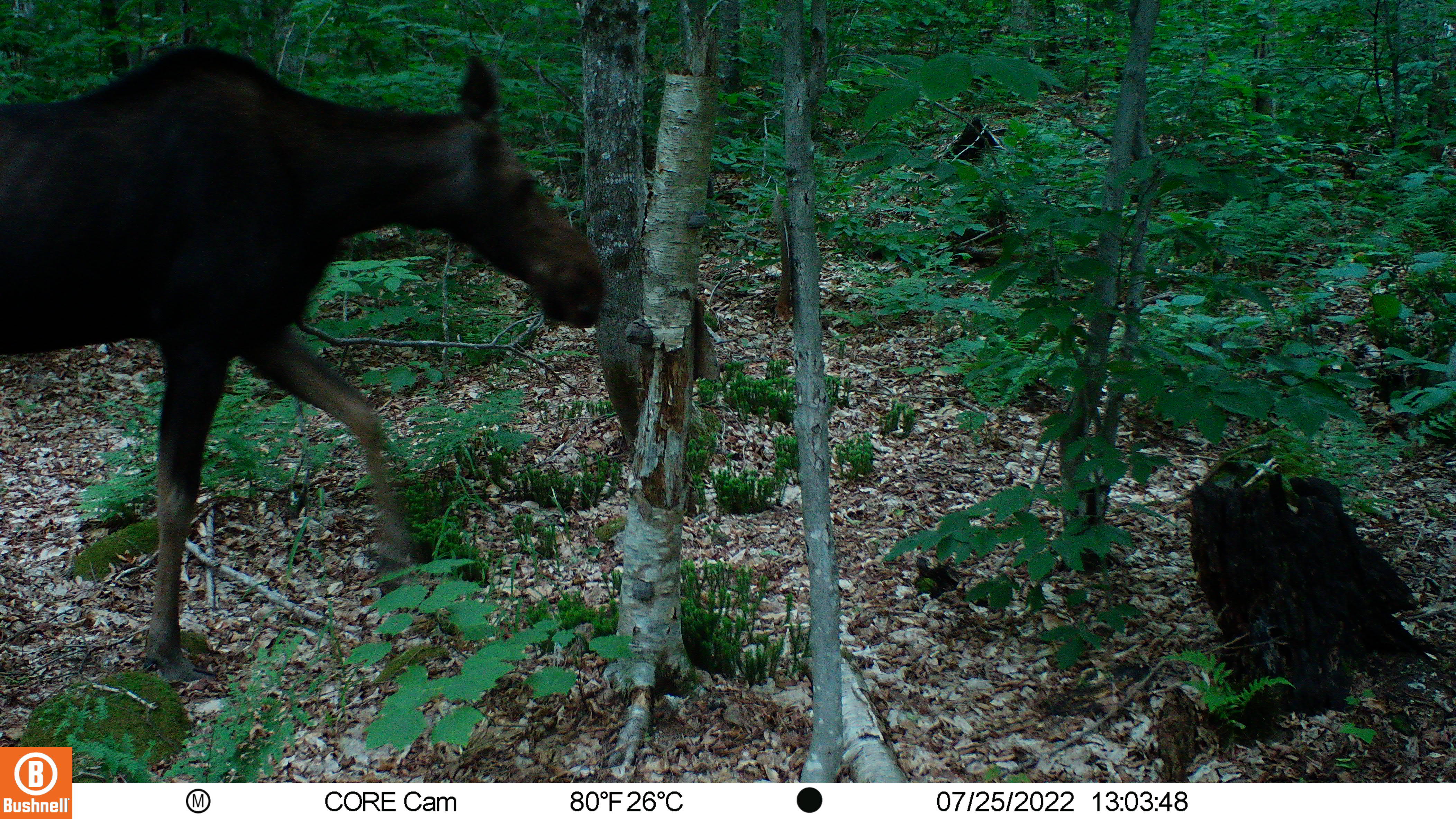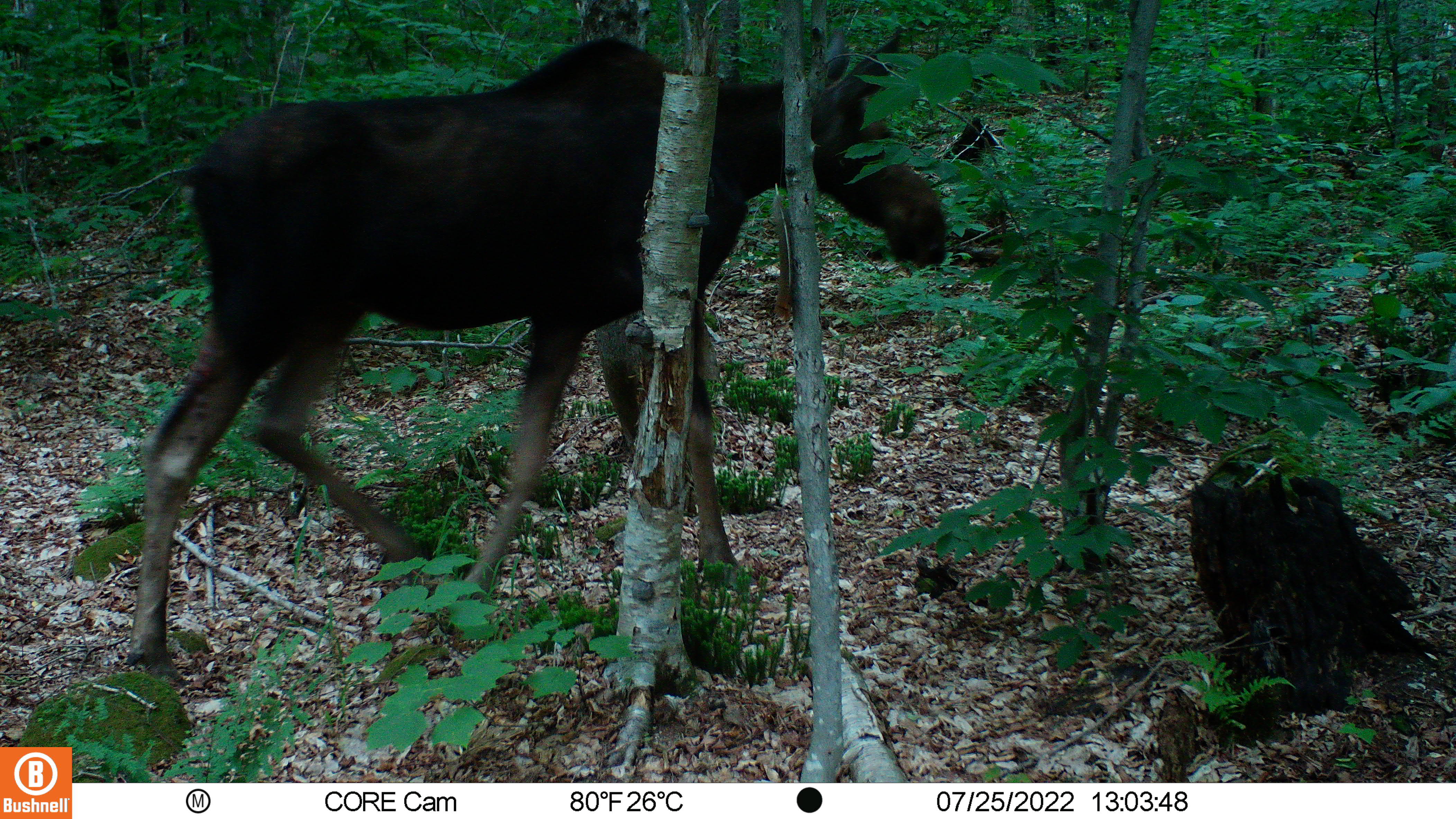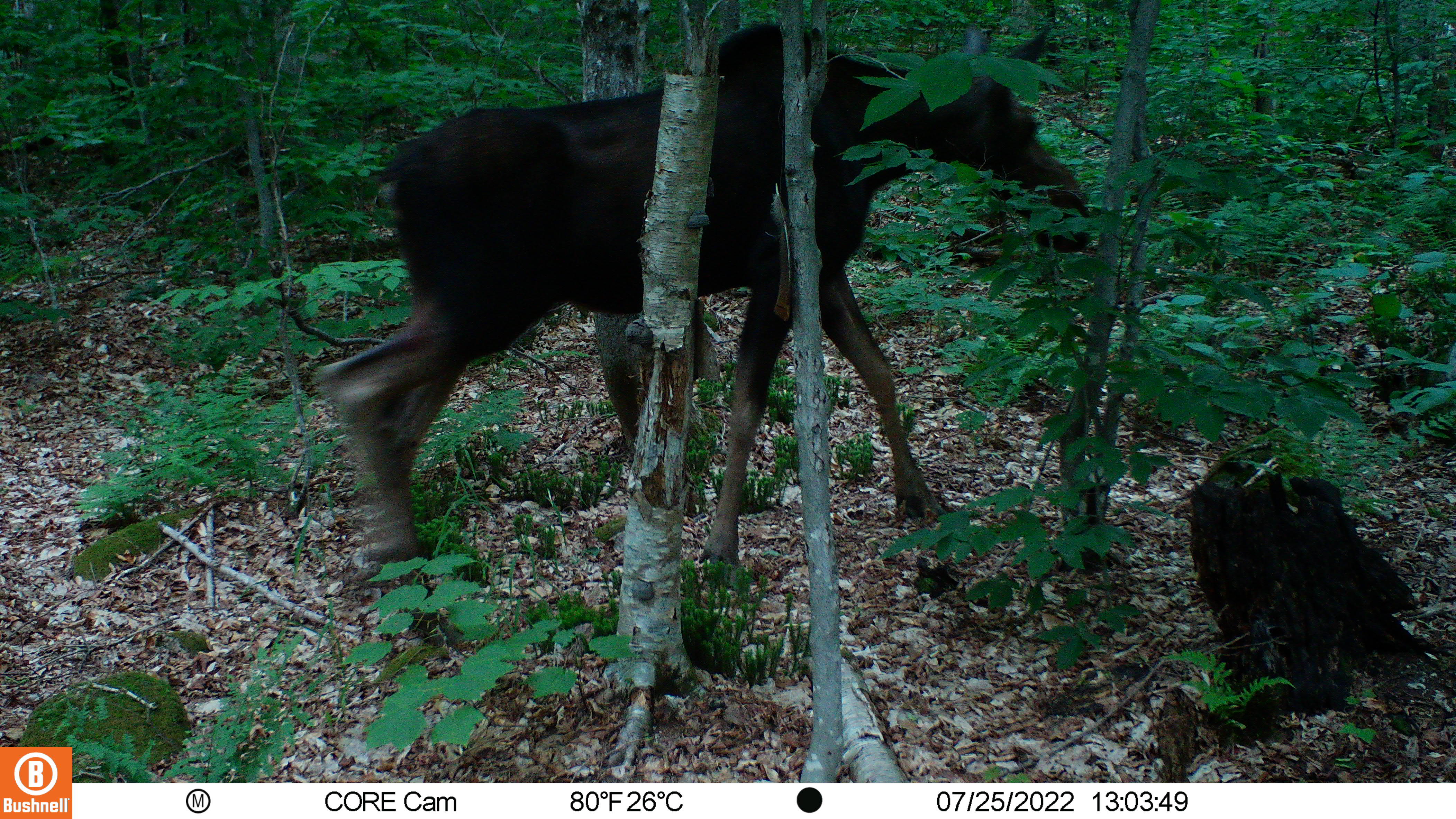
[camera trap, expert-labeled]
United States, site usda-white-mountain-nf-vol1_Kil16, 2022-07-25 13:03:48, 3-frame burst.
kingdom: Animalia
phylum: Chordata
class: Mammalia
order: Artiodactyla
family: Cervidae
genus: Alces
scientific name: Alces alces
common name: moose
Moose (Alces alces).